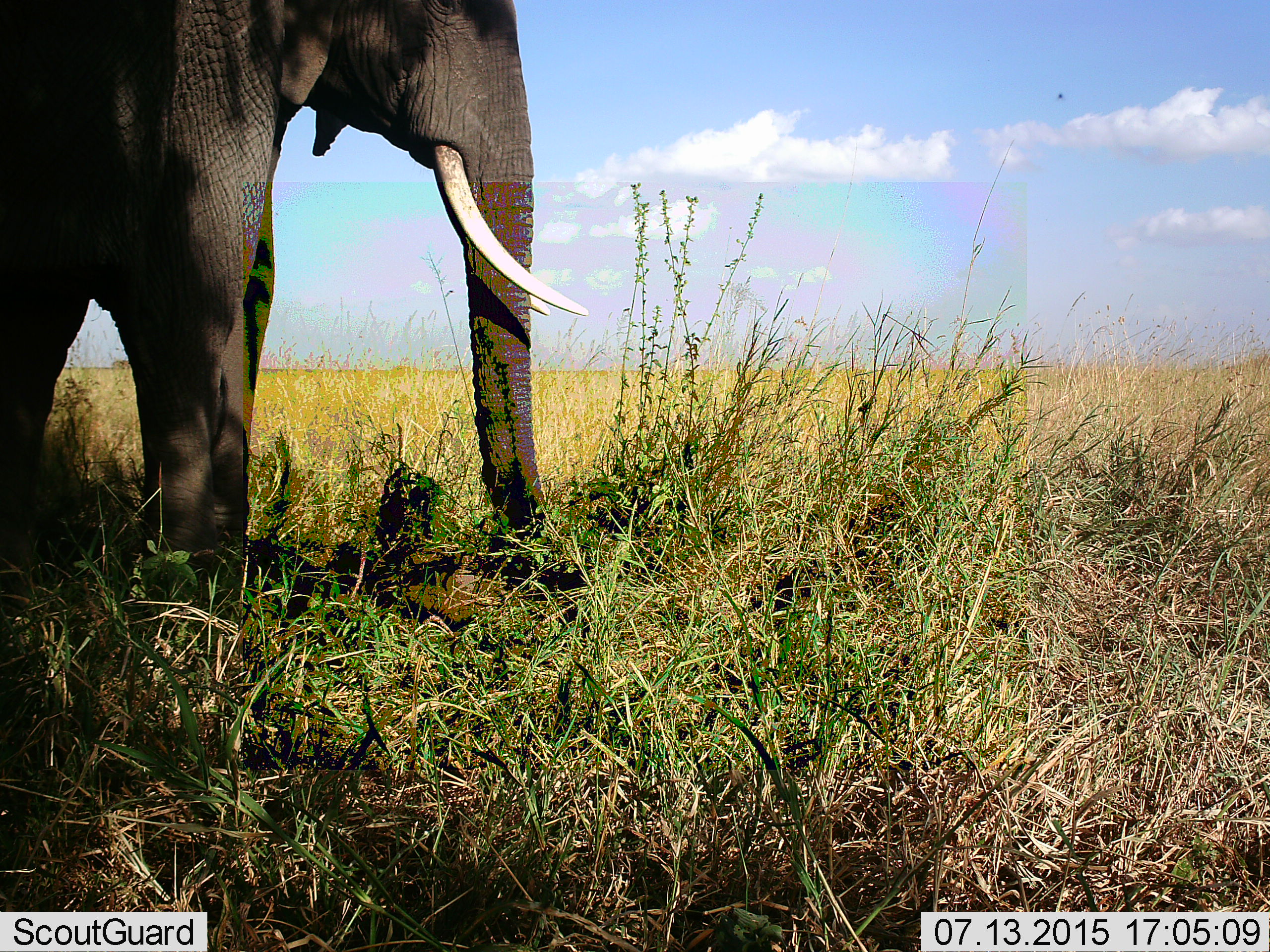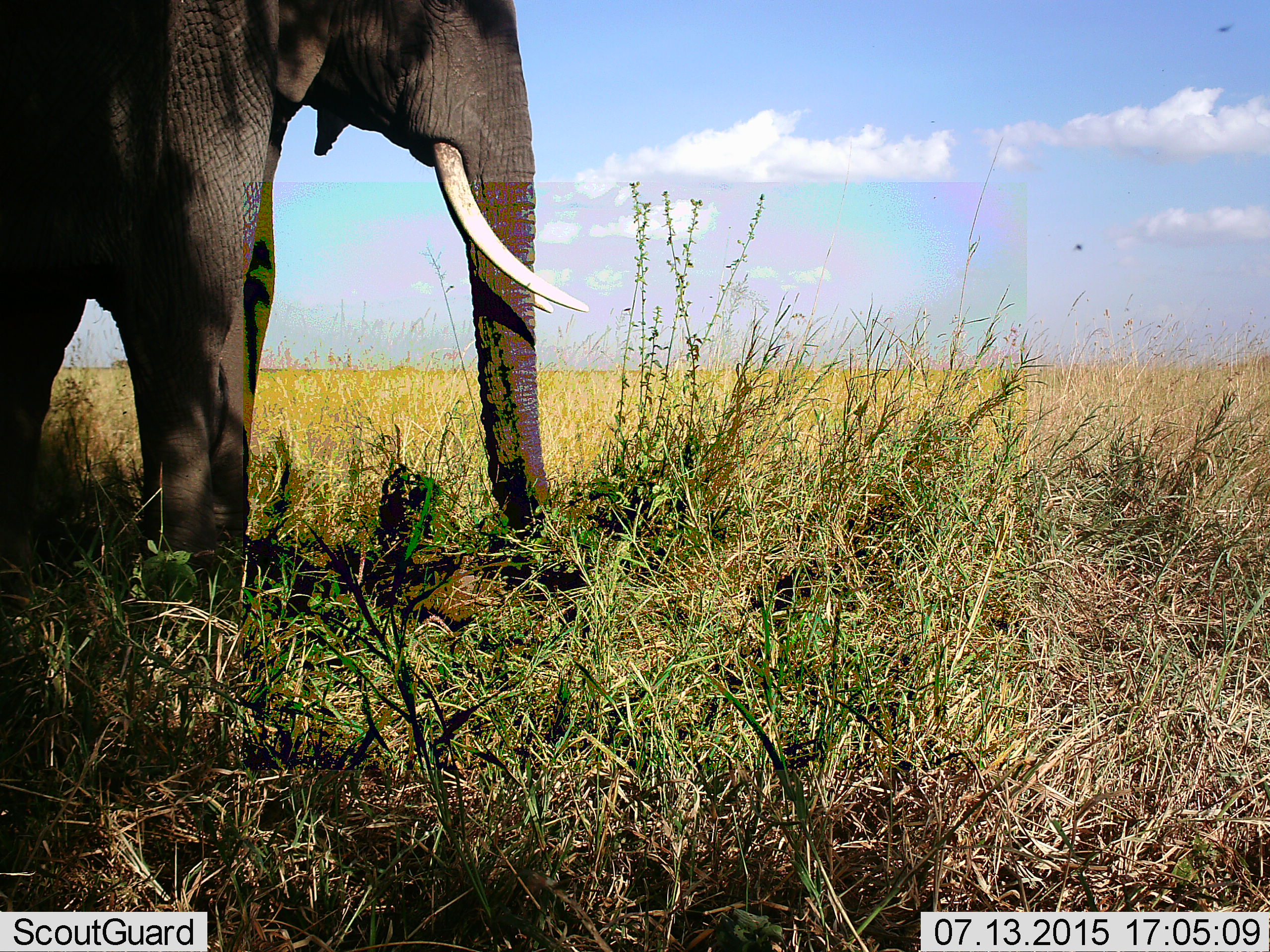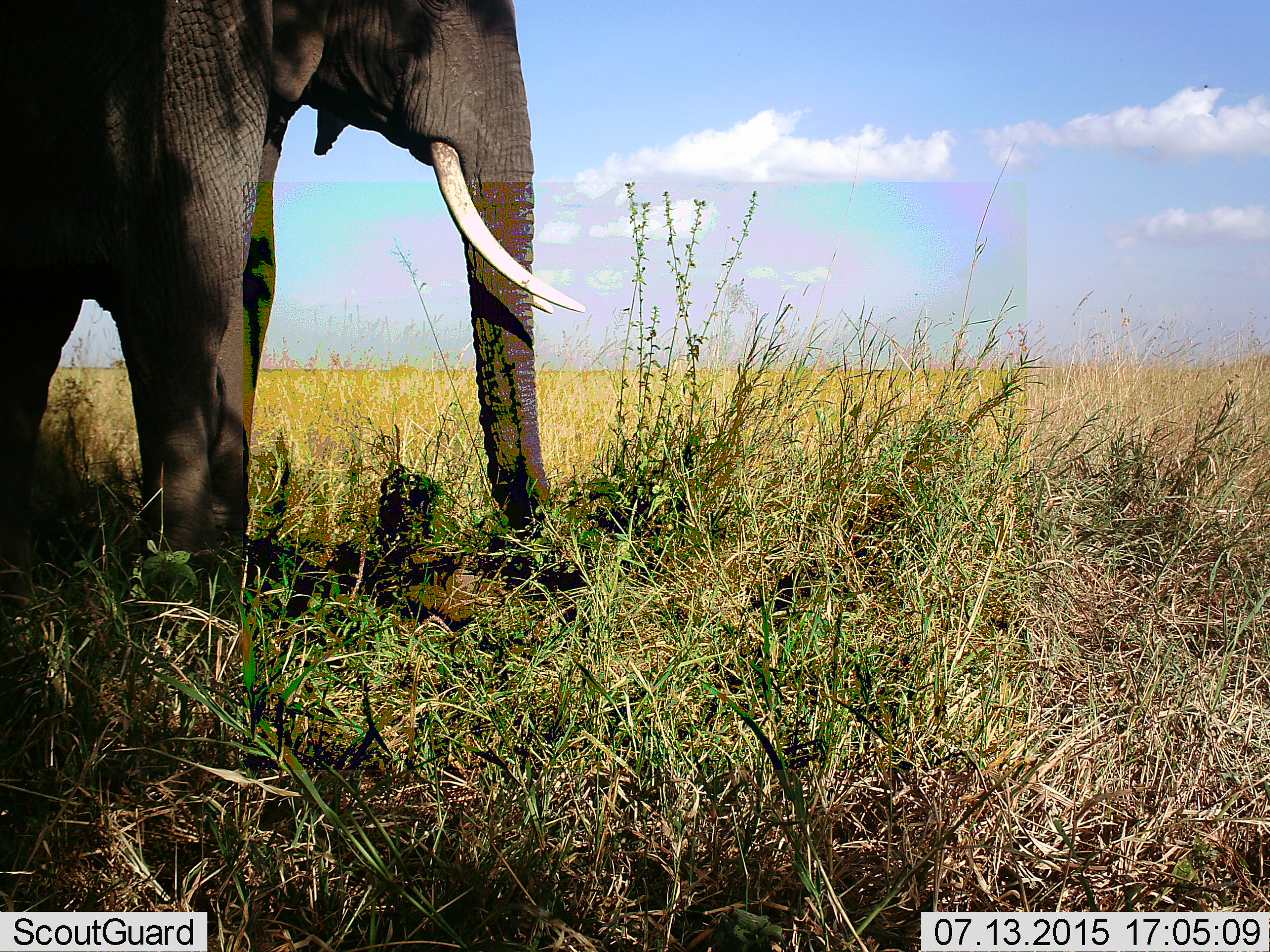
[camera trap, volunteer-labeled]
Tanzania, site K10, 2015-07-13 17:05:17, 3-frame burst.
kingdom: Animalia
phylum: Chordata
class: Mammalia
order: Proboscidea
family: Elephantidae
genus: Loxodonta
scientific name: Loxodonta africana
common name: african bush elephant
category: elephant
Elephant (african bush elephant) (Loxodonta africana), count 1. Behavior (volunteer vote fractions): standing 80%, resting 0%, moving 10%, interacting 0%. Young present (vote fraction): 0%. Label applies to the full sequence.